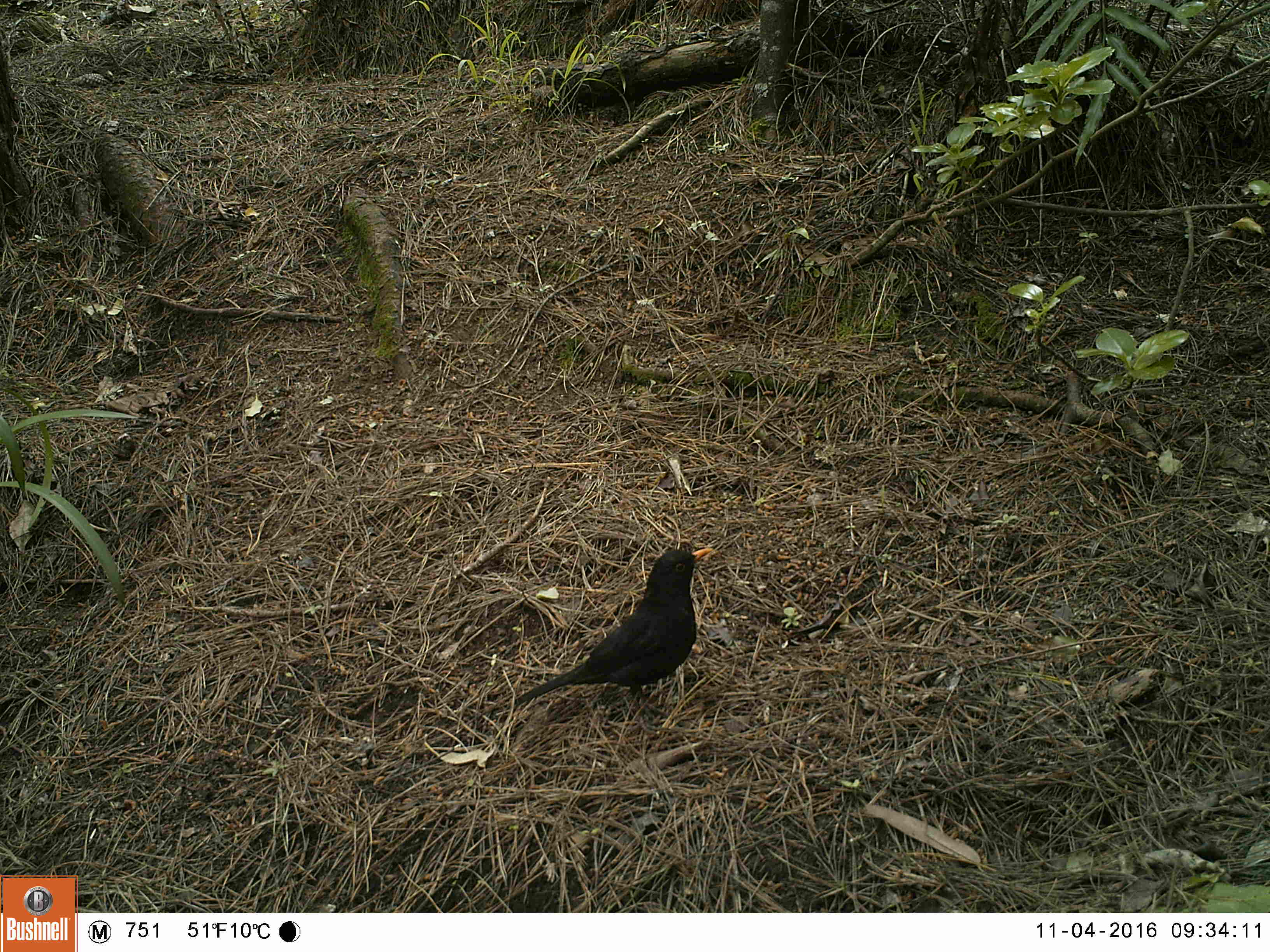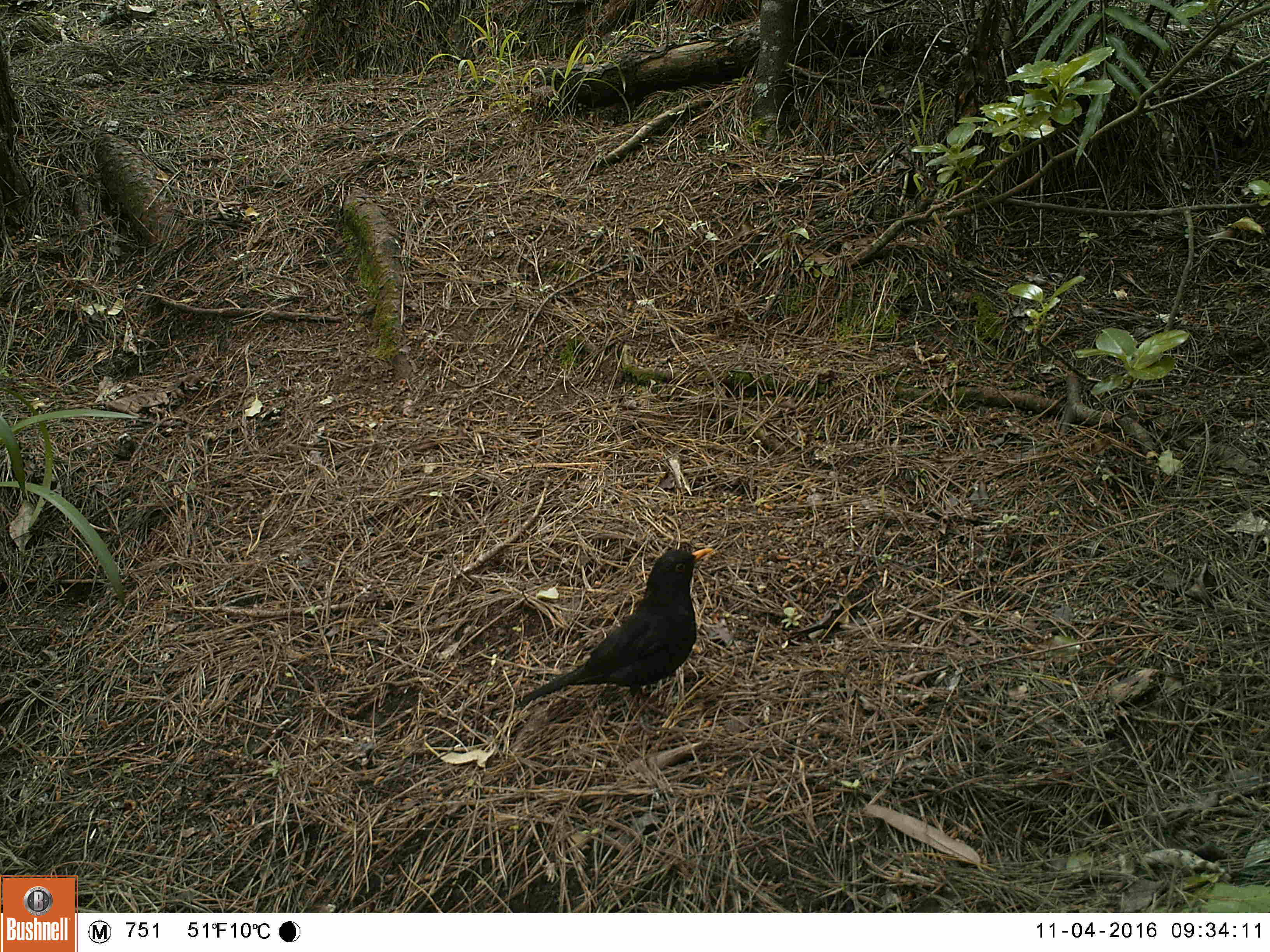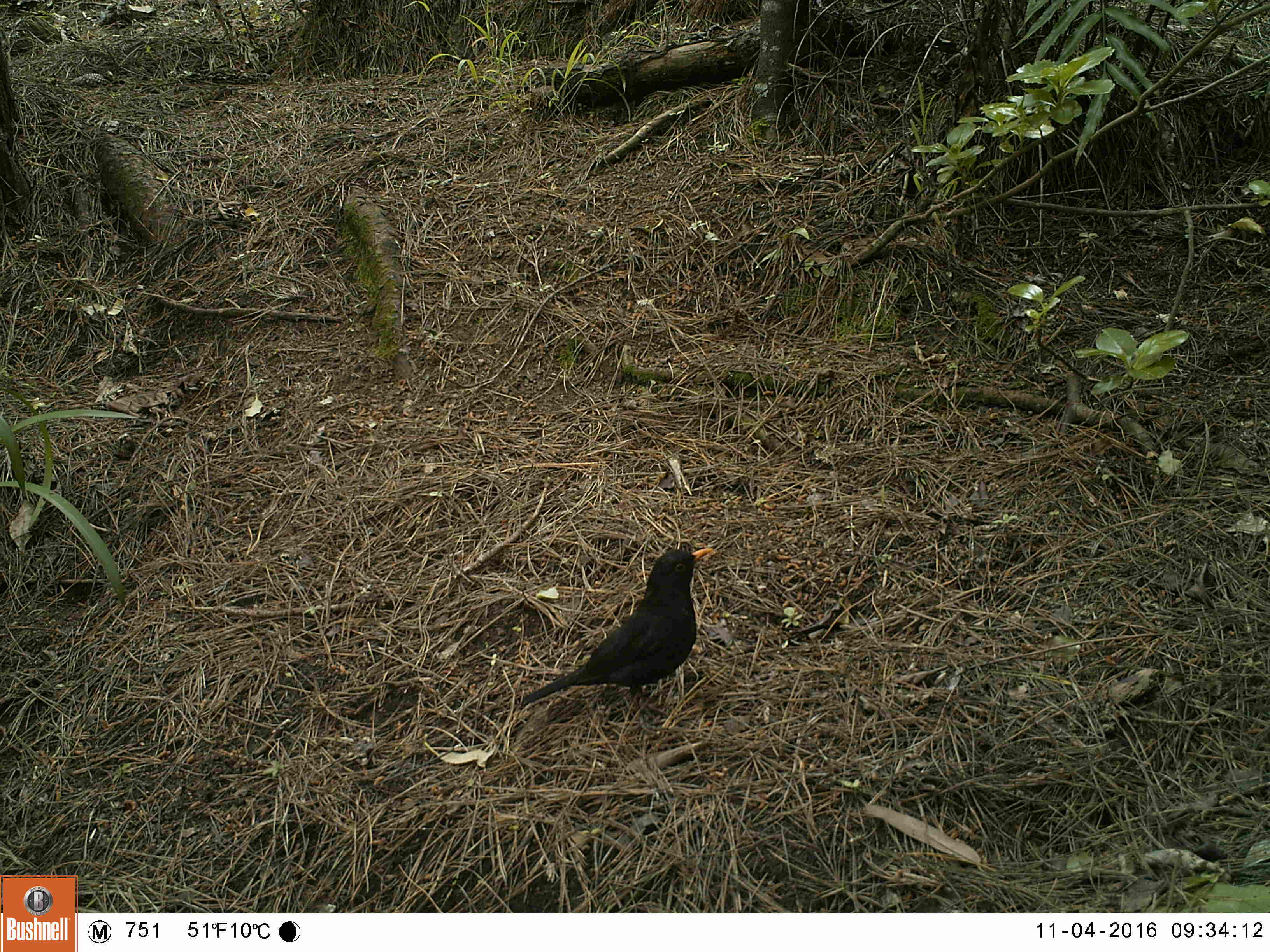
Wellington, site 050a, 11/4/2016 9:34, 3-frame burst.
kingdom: Animalia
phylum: Chordata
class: Aves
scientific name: Aves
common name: bird